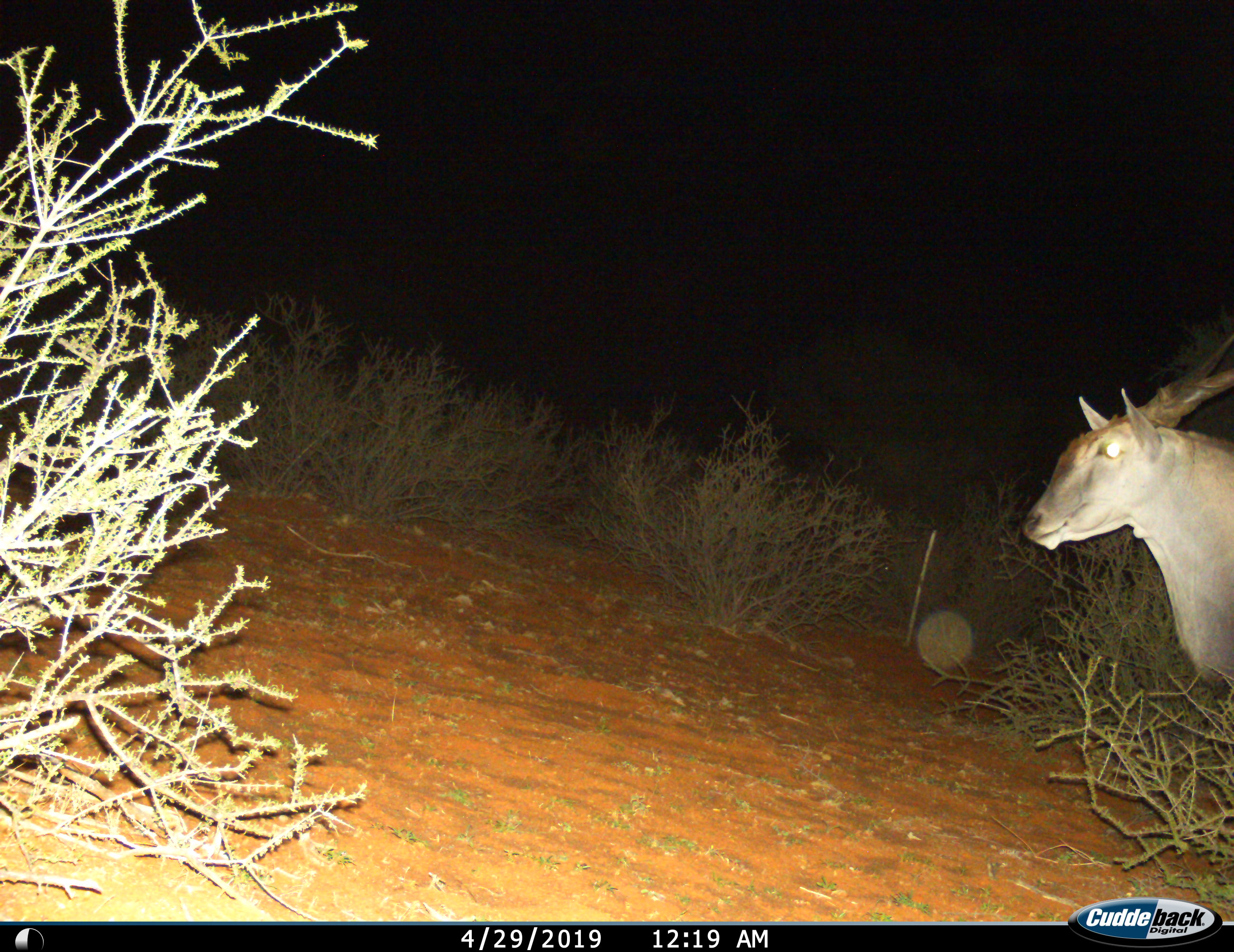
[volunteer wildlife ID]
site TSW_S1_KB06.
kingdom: Animalia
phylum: Chordata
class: Mammalia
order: Artiodactyla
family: Bovidae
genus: Tragelaphus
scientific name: Tragelaphus oryx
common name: eland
Eland (Tragelaphus oryx), count 1. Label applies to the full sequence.